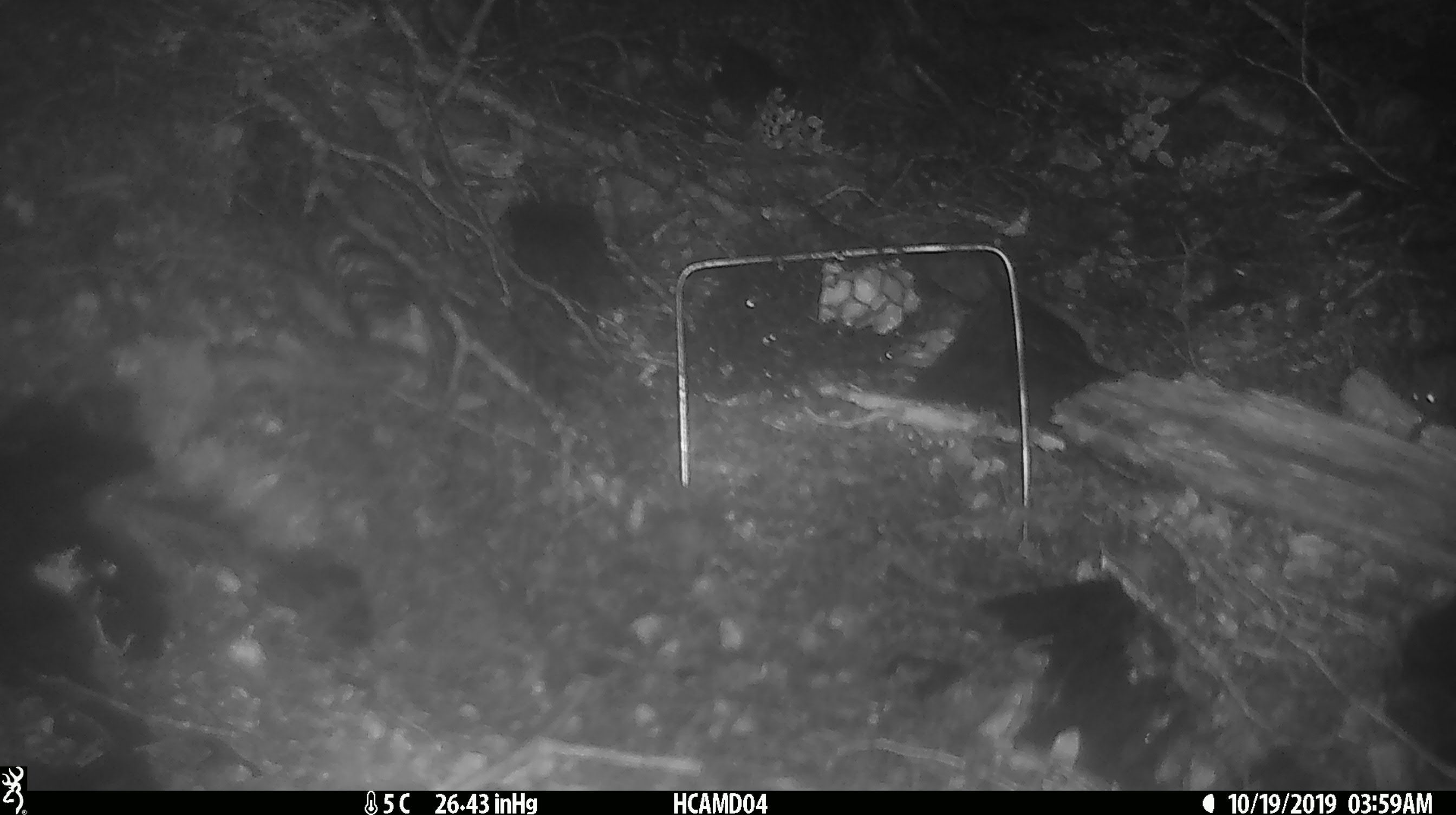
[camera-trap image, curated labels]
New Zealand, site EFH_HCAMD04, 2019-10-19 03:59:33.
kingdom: Animalia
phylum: Chordata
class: Mammalia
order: Rodentia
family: Muridae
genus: Mus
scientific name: Mus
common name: mouse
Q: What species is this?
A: Mouse (Mus).